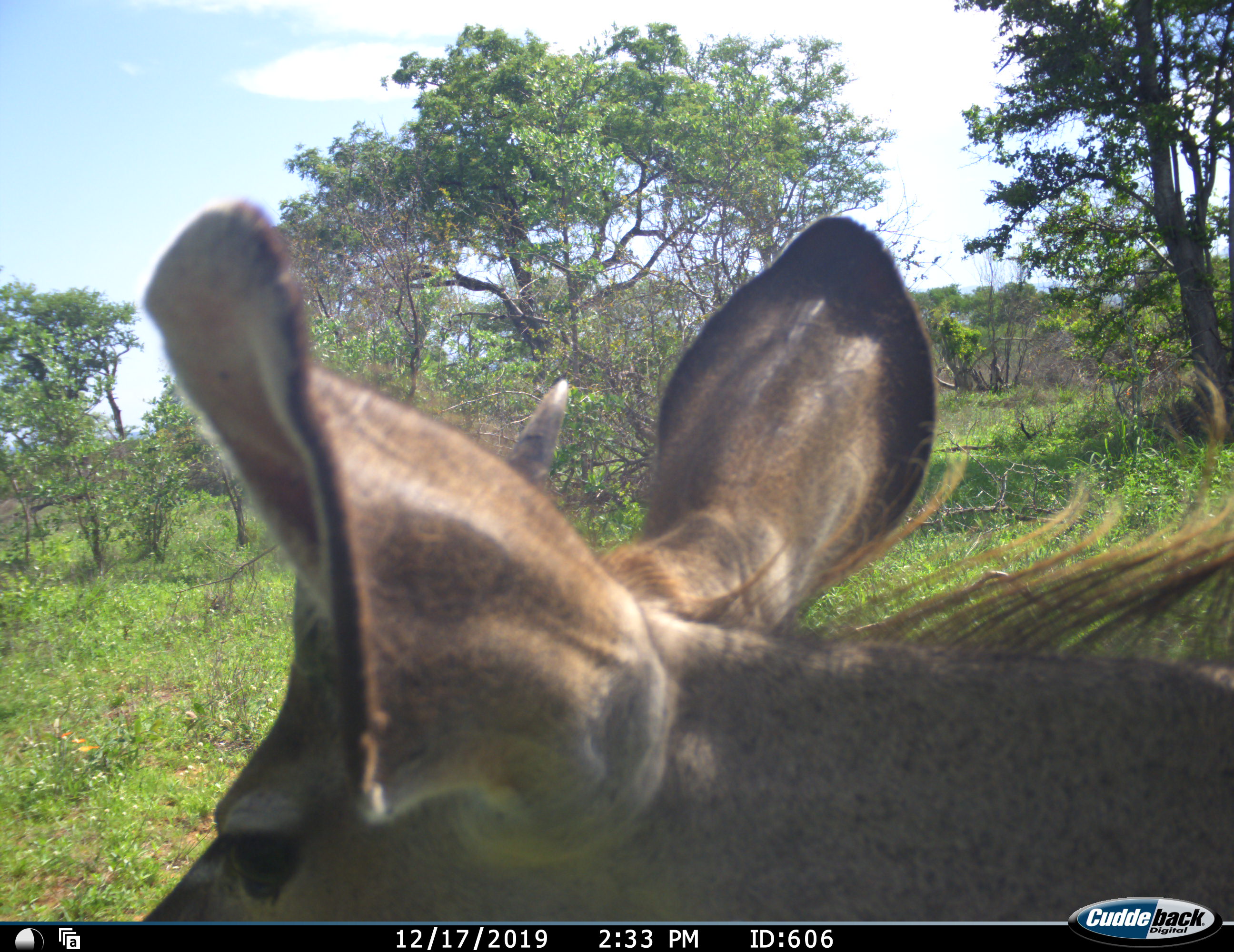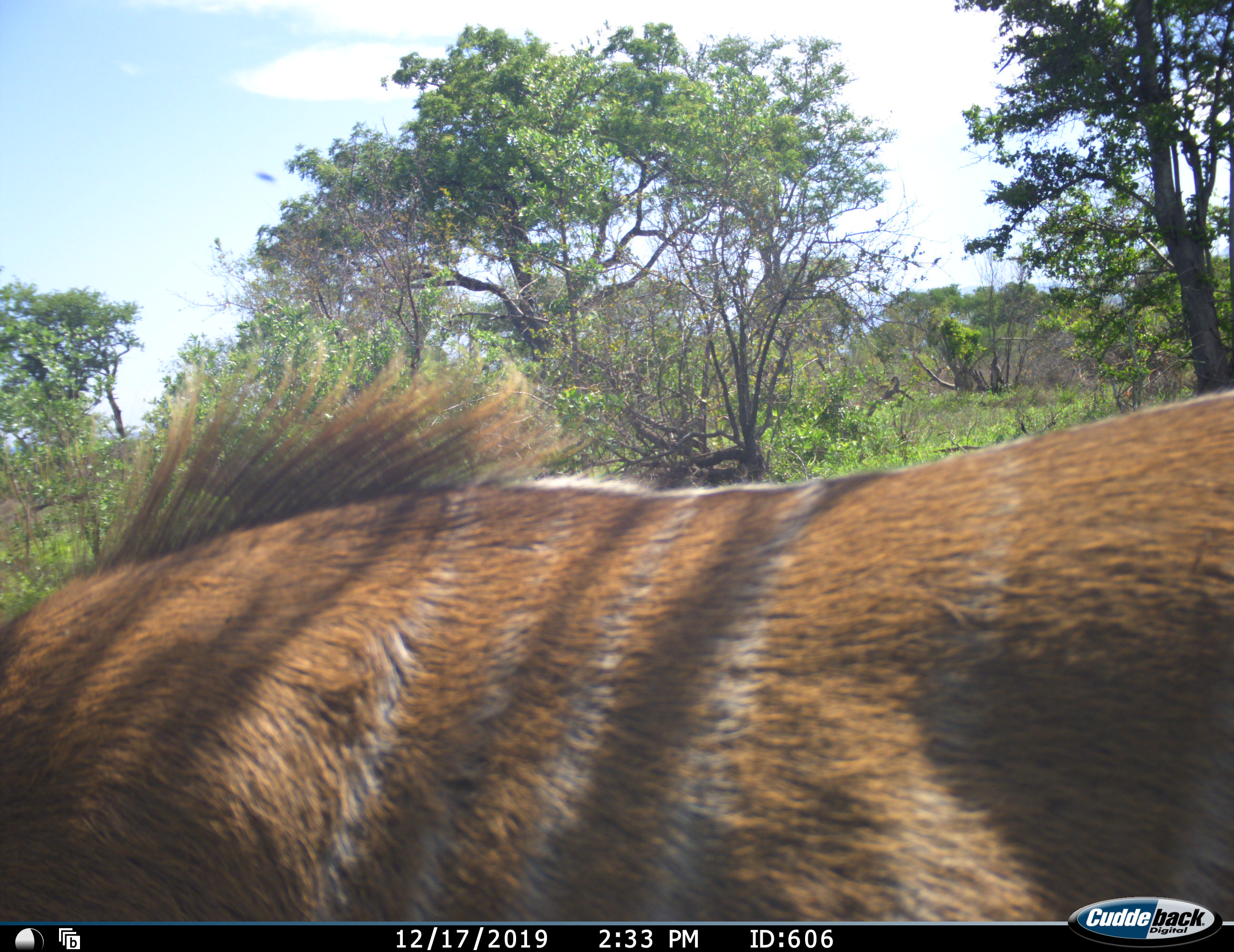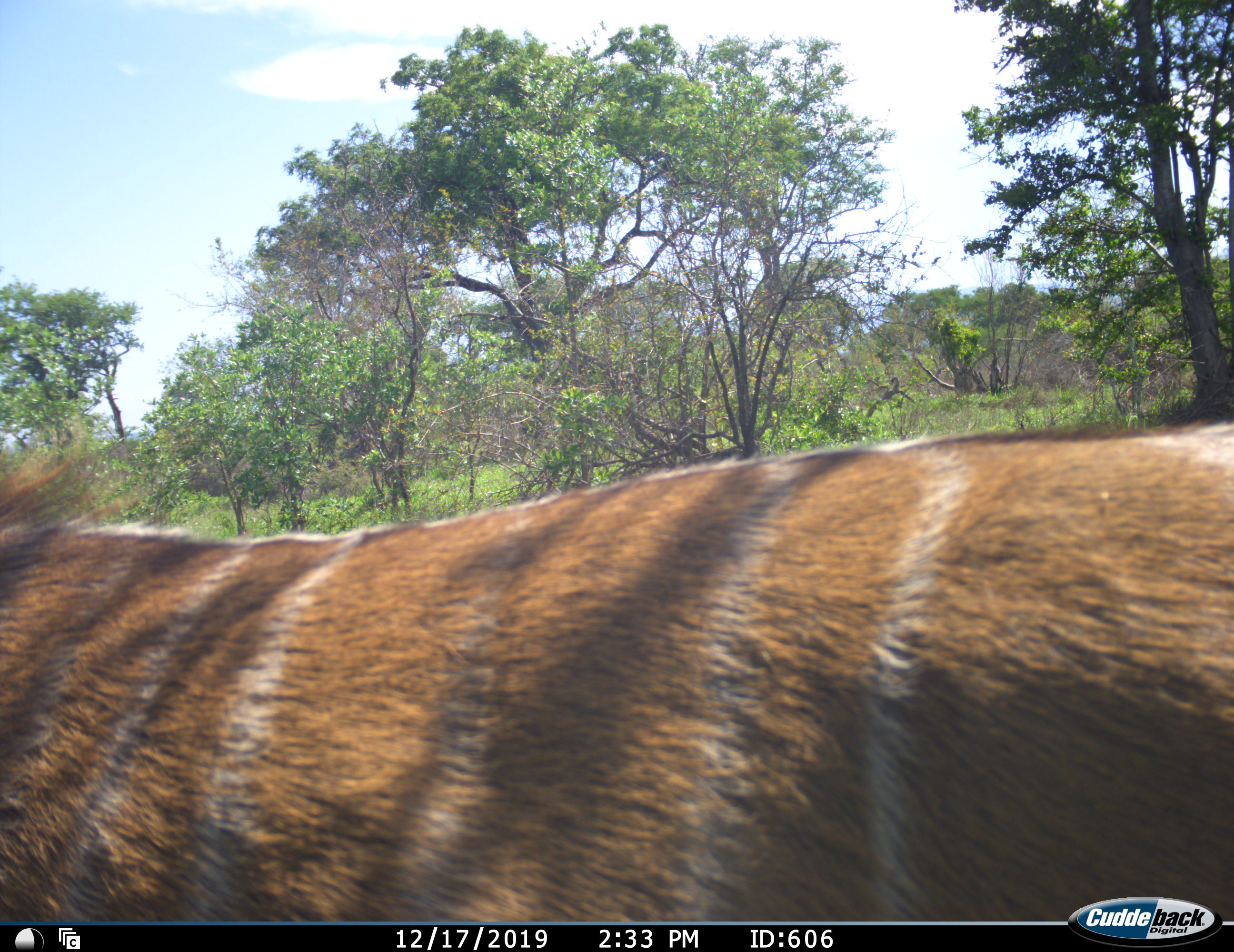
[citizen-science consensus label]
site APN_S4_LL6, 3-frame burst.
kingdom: Animalia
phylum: Chordata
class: Mammalia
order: Artiodactyla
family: Bovidae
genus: Tragelaphus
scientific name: Tragelaphus angasii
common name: nyala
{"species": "nyala (Tragelaphus angasii)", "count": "1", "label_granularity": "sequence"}